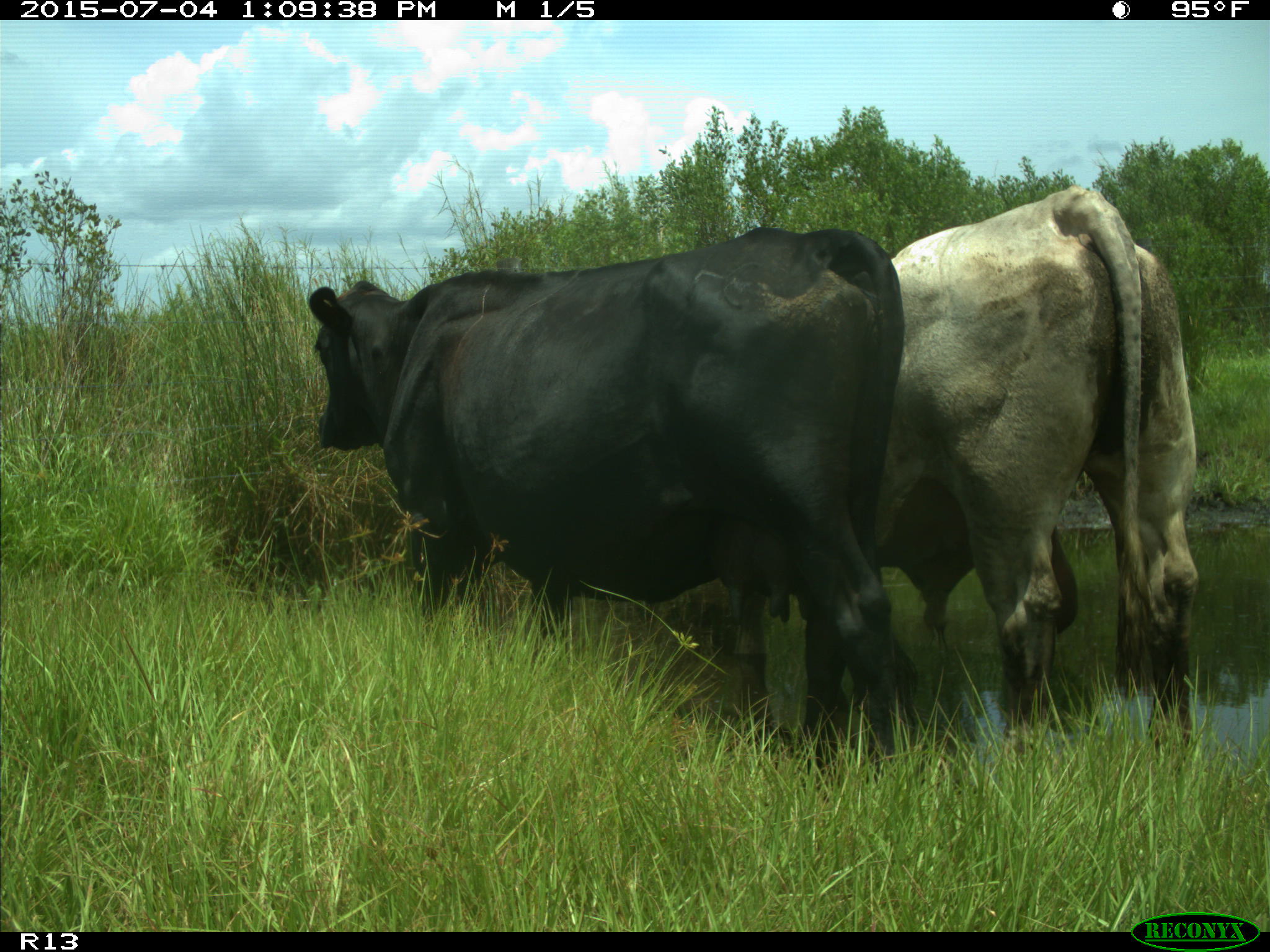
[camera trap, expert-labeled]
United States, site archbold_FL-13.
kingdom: Animalia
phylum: Chordata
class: Mammalia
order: Artiodactyla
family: Bovidae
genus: Bos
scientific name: Bos taurus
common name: domestic cow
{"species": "Bos taurus (domestic cow)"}